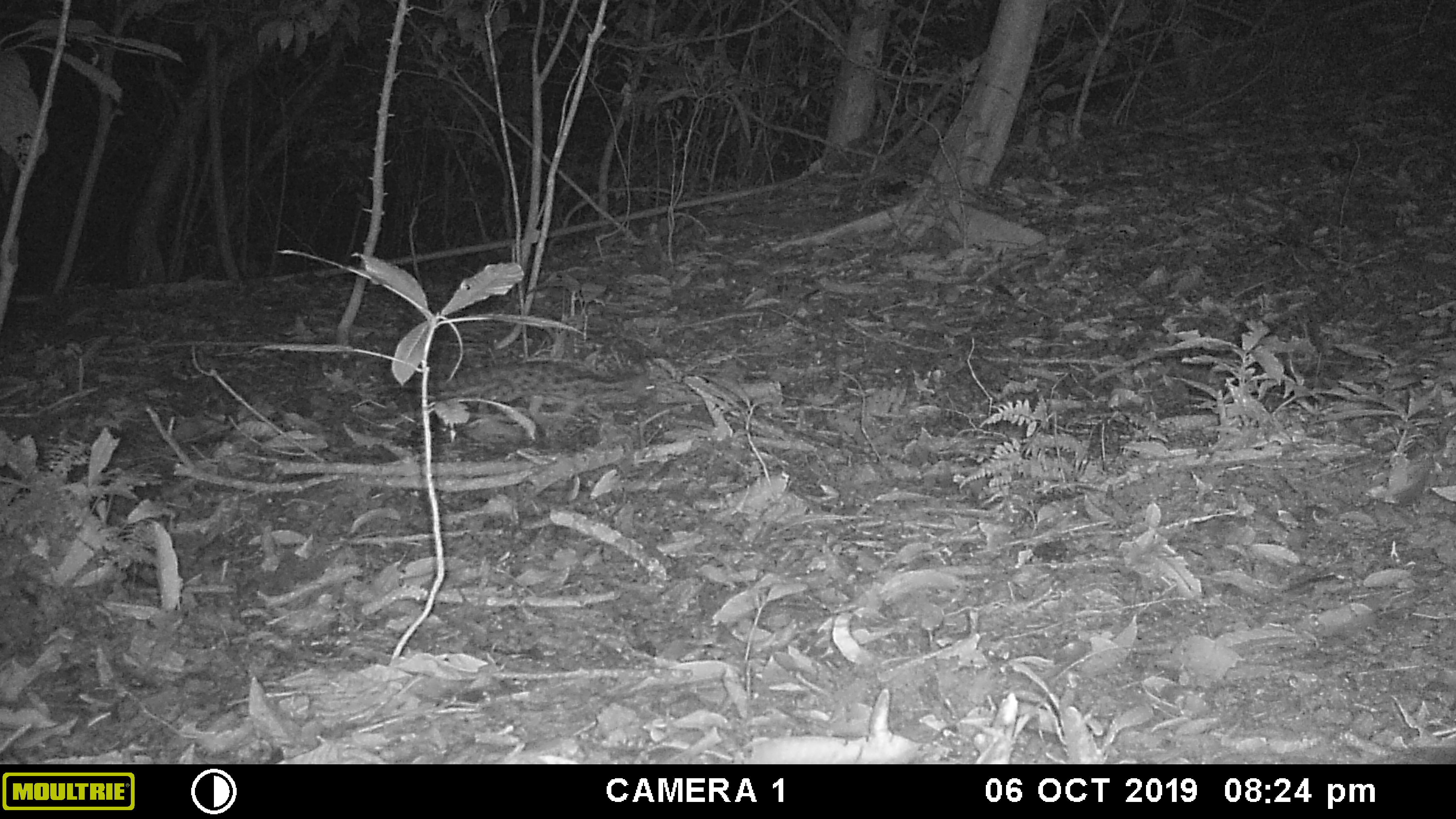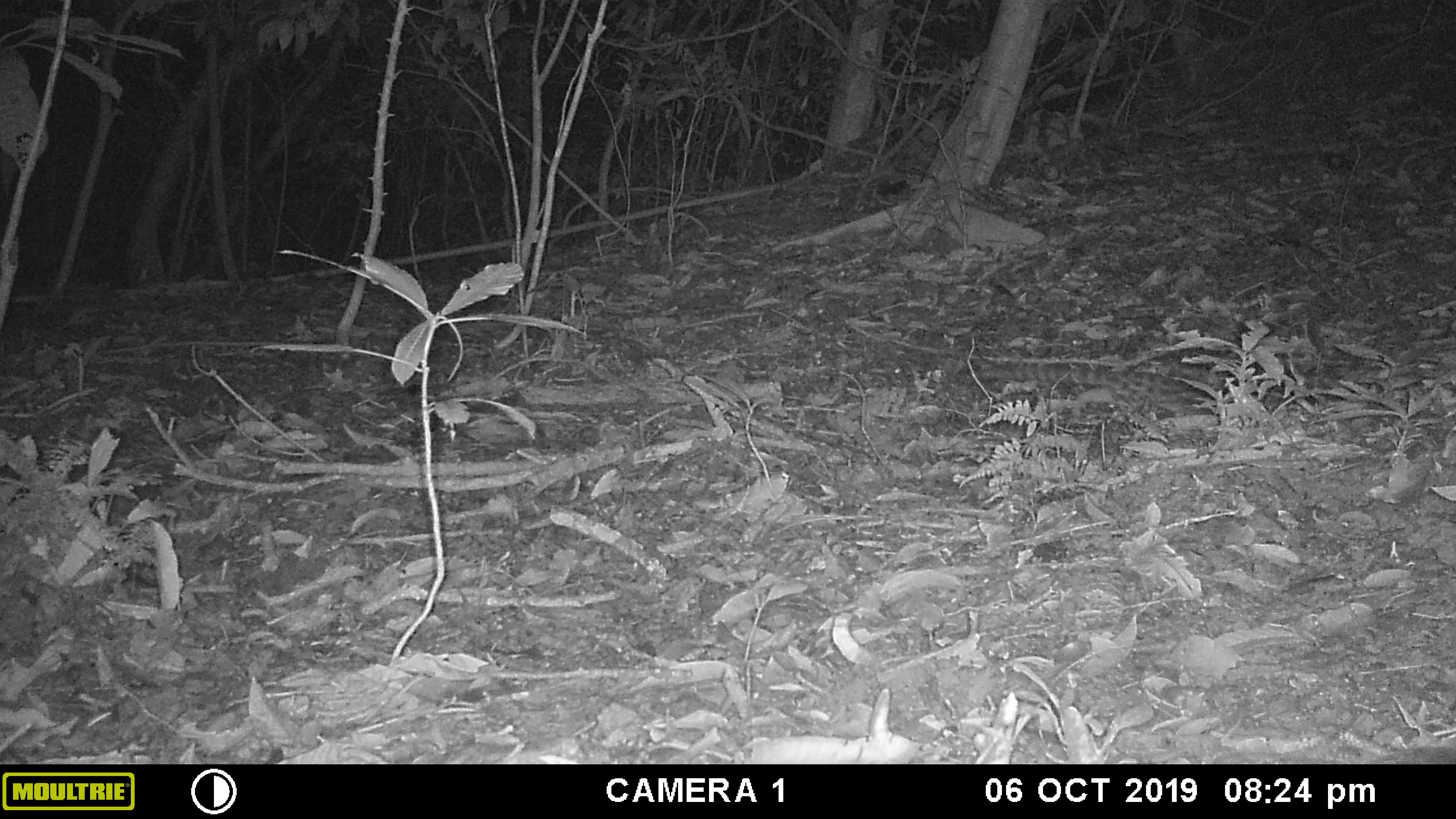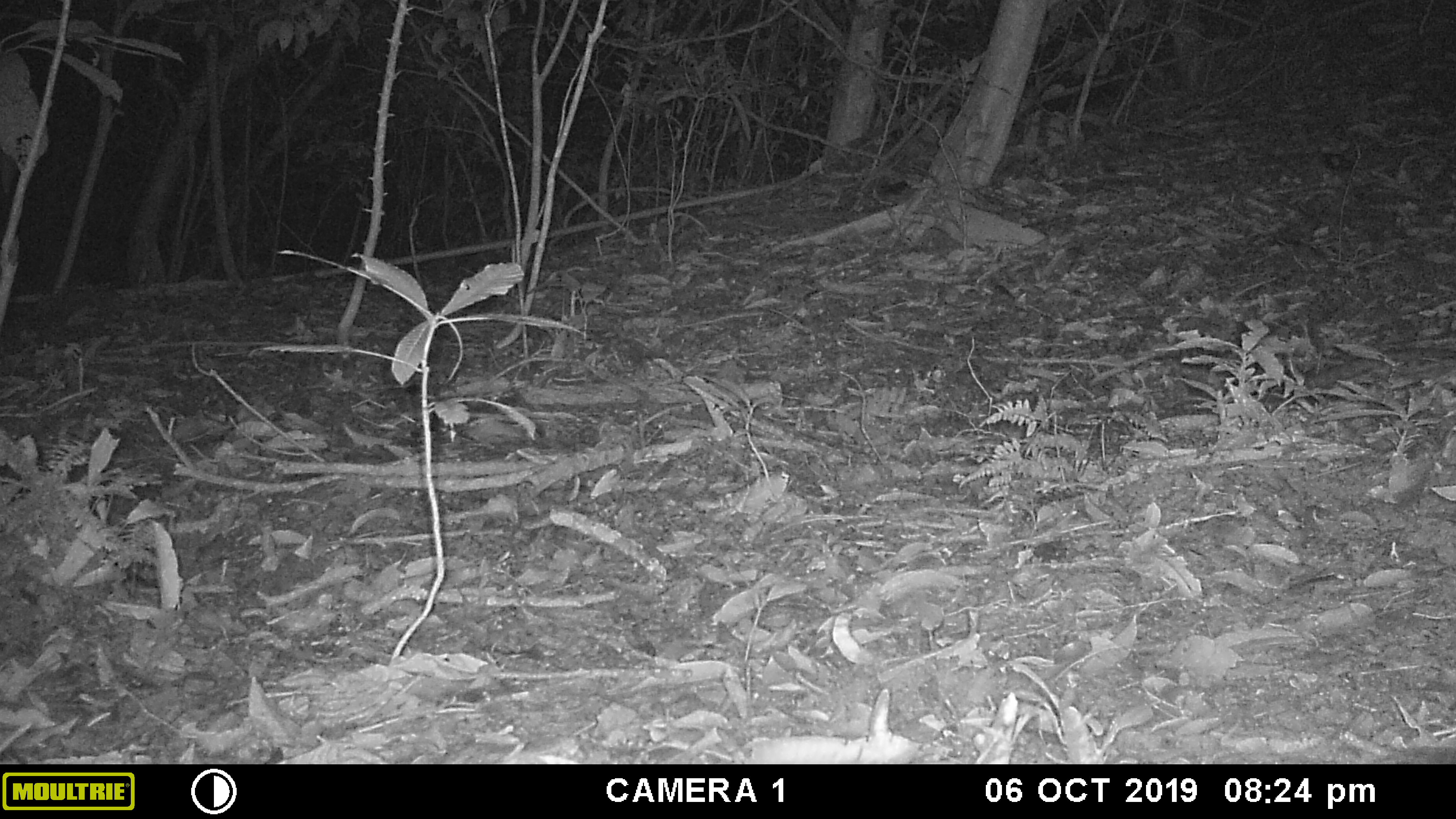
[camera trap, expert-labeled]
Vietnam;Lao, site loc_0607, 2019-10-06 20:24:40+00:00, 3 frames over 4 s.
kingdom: Animalia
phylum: Chordata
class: Mammalia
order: Carnivora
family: Prionodontidae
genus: Prionodon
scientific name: Prionodon pardicolor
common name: spotted linsang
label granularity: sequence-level